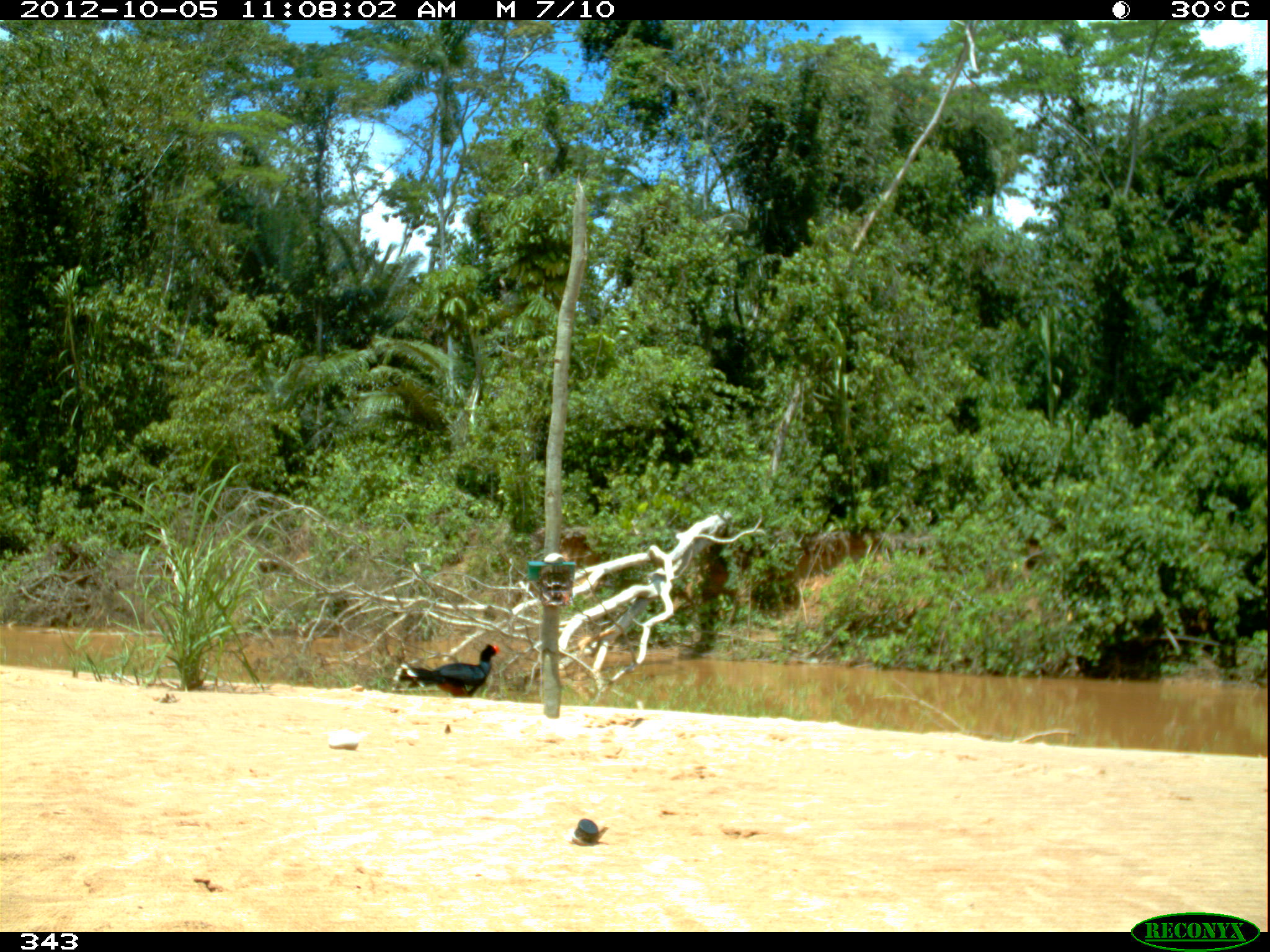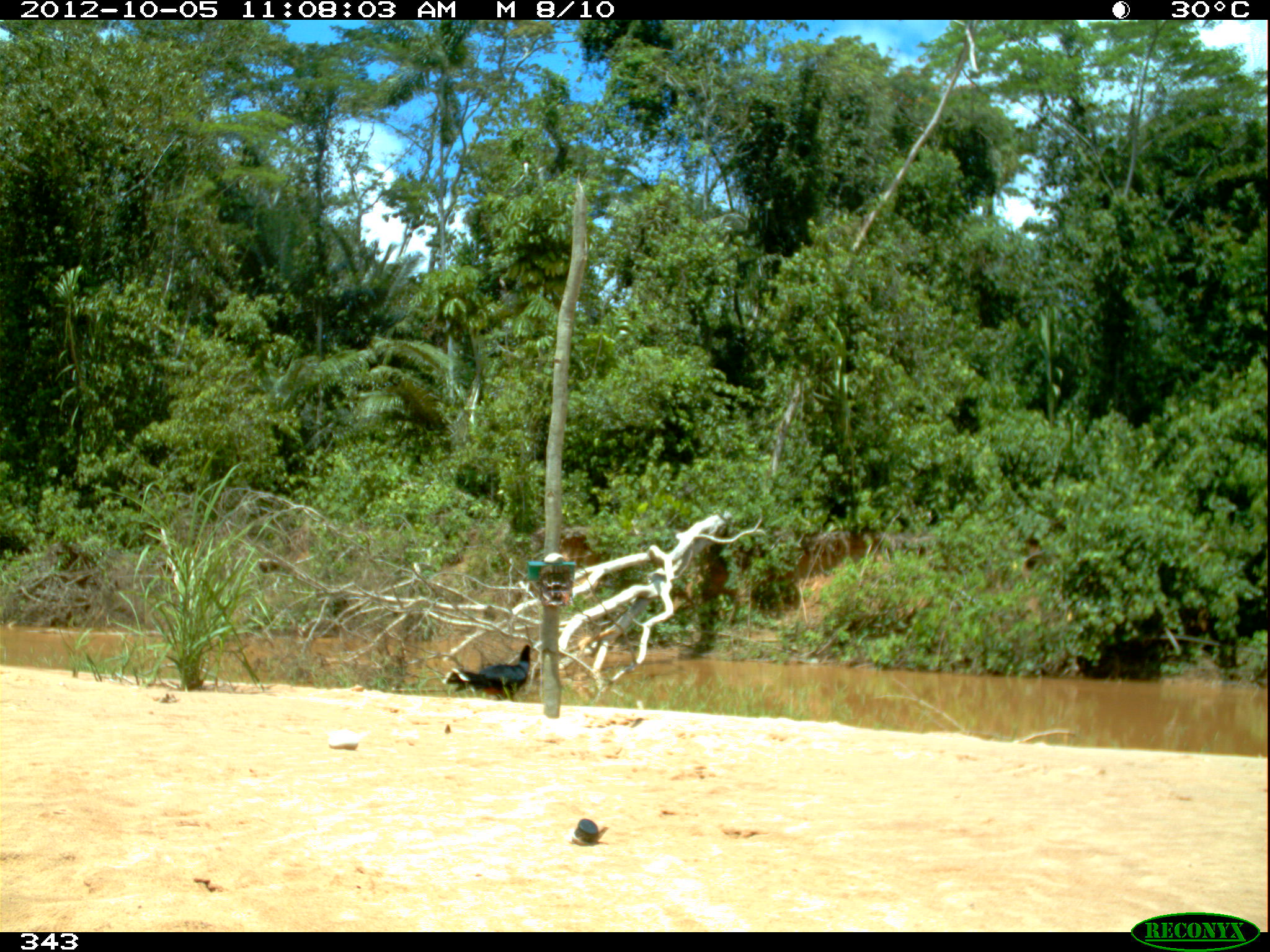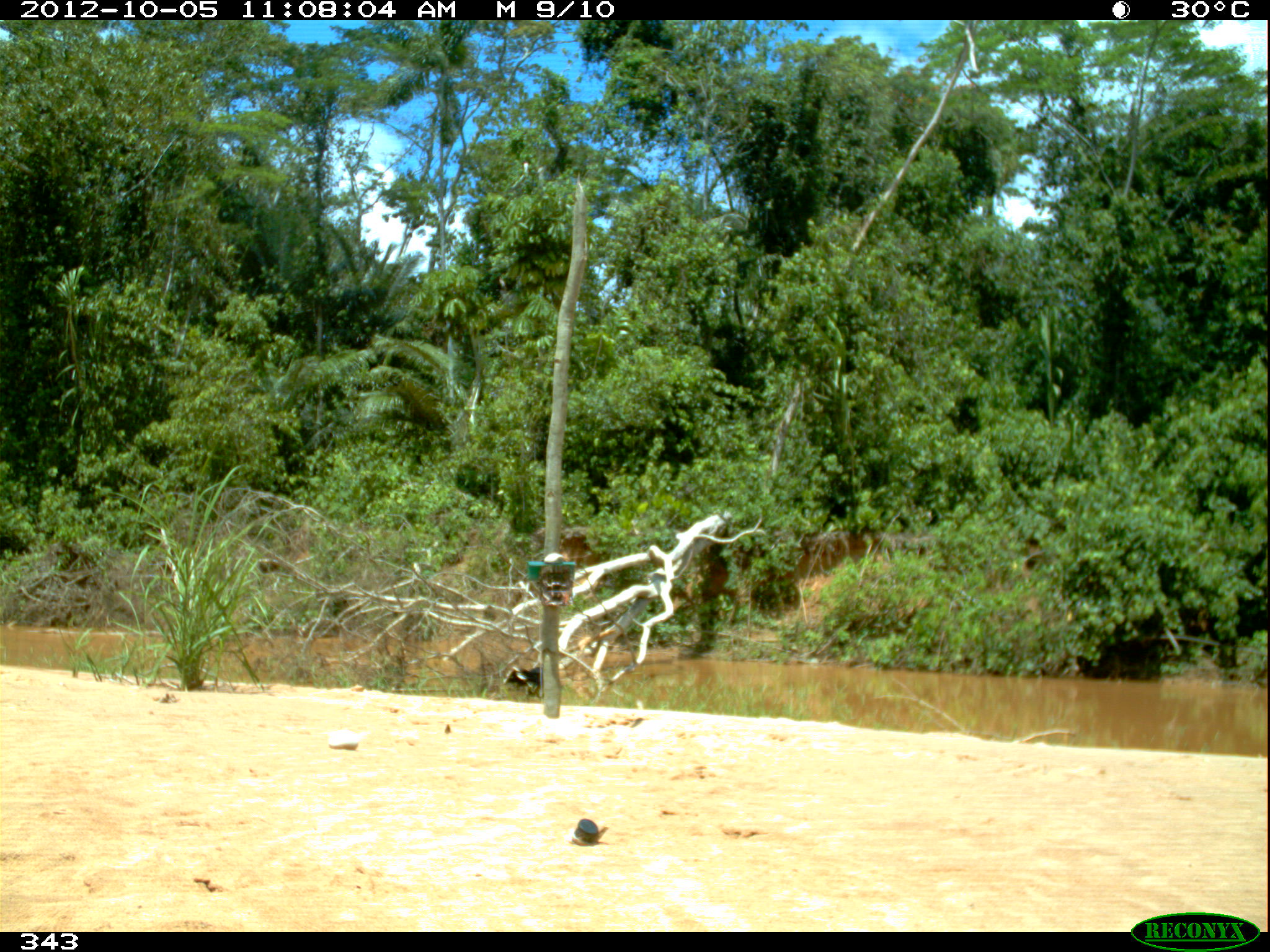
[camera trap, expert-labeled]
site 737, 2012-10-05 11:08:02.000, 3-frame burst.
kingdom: Animalia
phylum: Chordata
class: Aves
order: Galliformes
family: Cracidae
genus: Mitu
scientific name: Mitu tuberosum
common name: razor-billed curassow